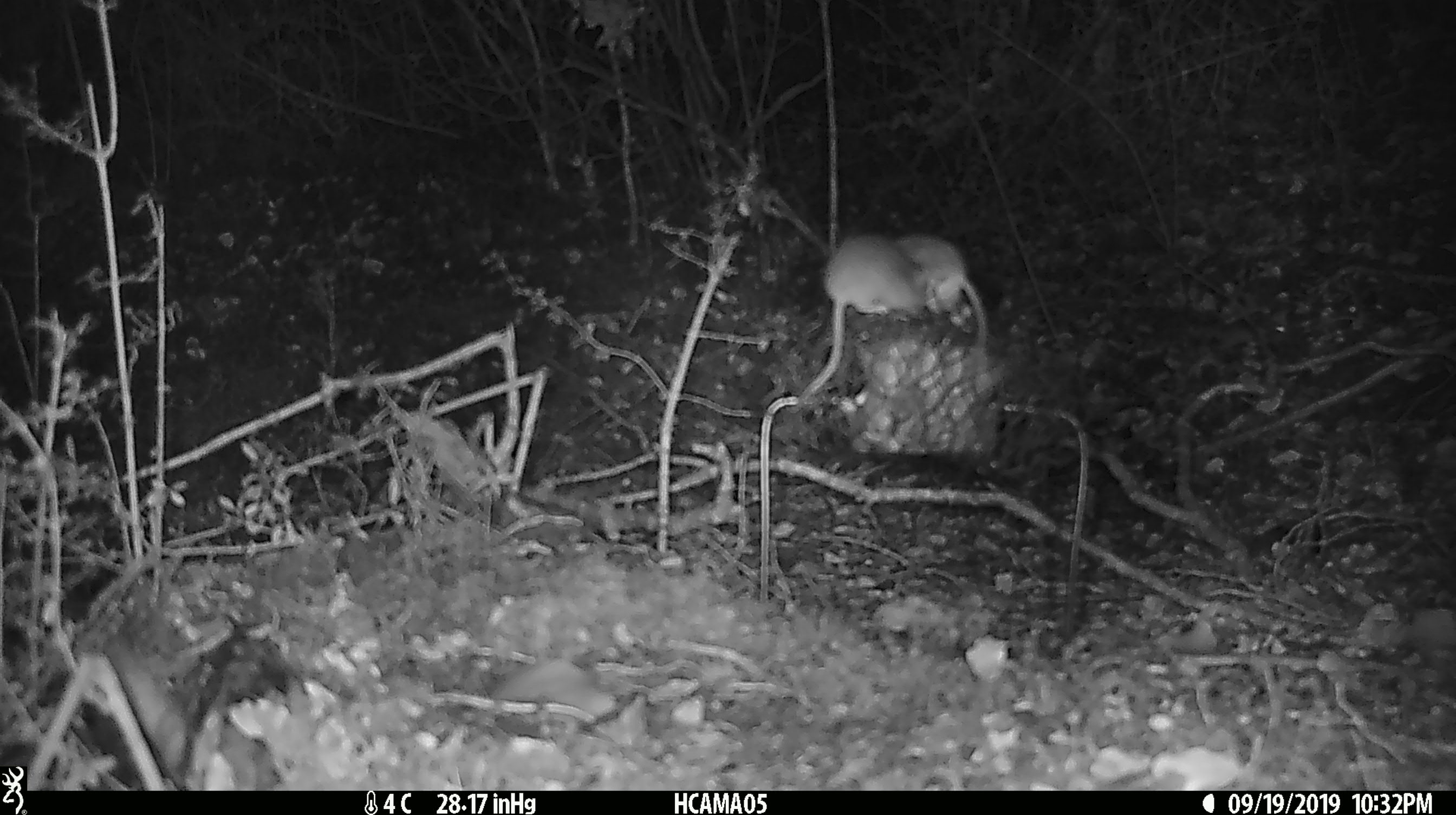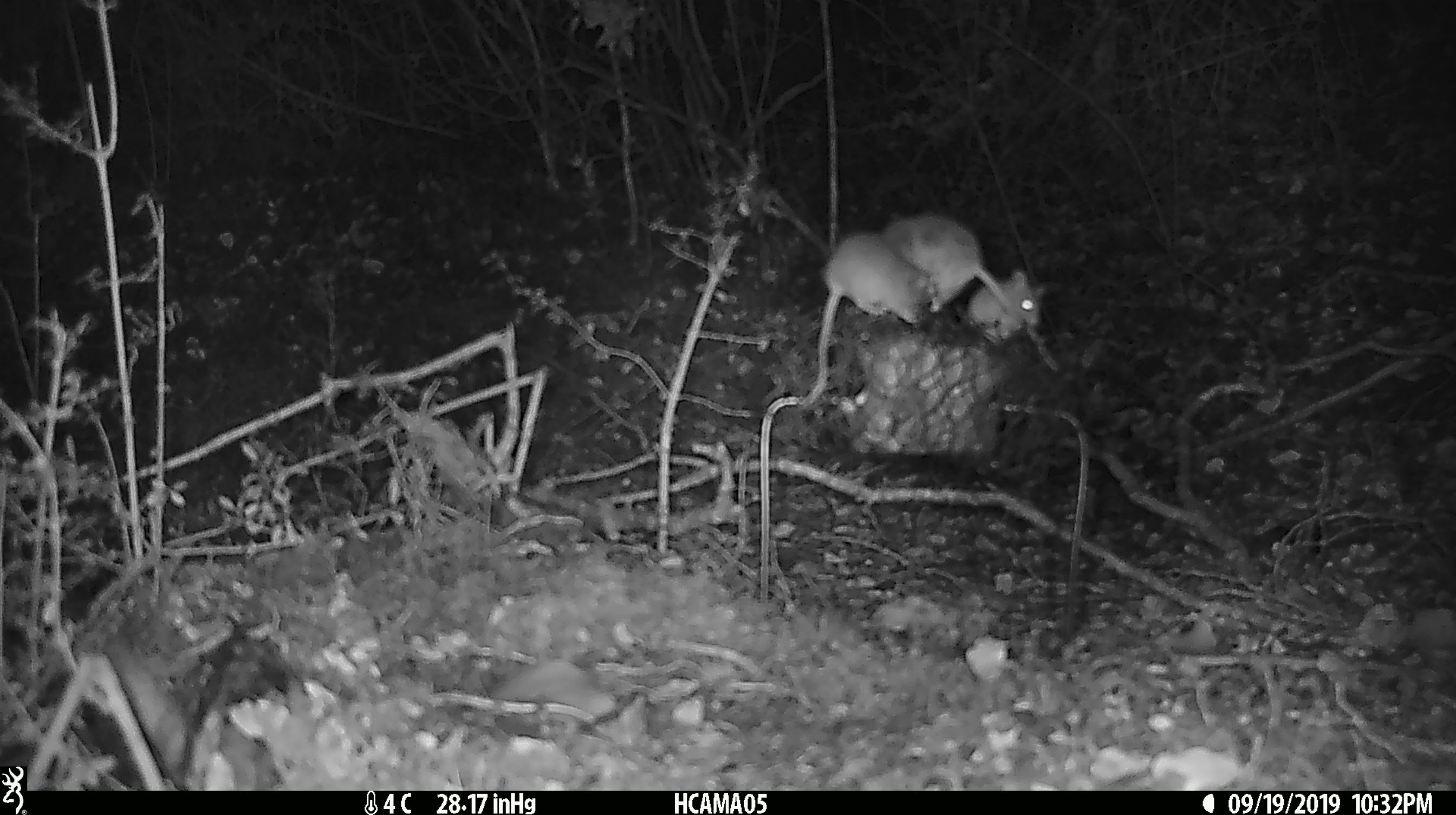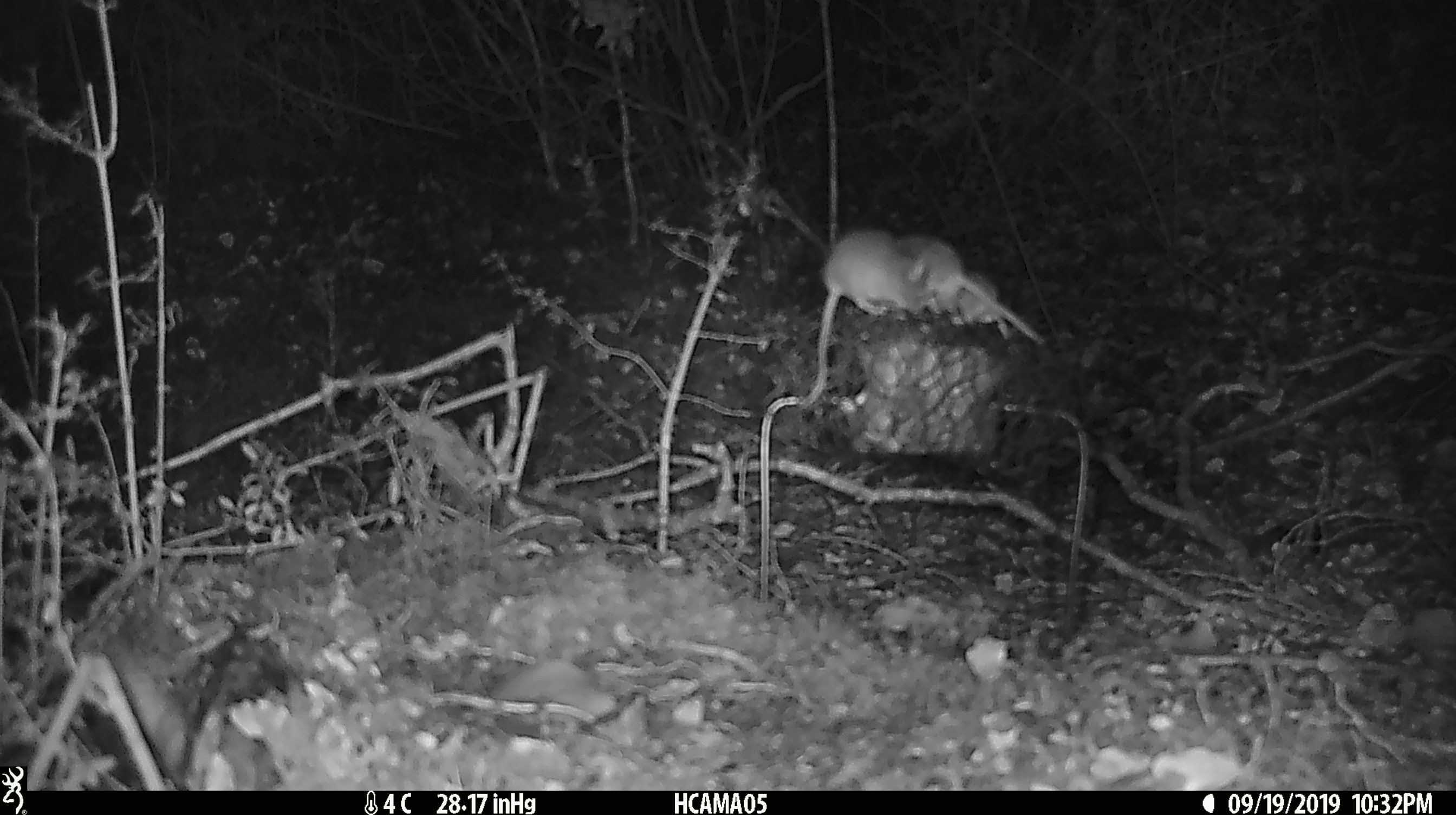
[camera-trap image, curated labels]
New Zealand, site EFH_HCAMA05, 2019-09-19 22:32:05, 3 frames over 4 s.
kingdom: Animalia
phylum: Chordata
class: Mammalia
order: Rodentia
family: Muridae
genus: Mus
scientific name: Mus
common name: mouse